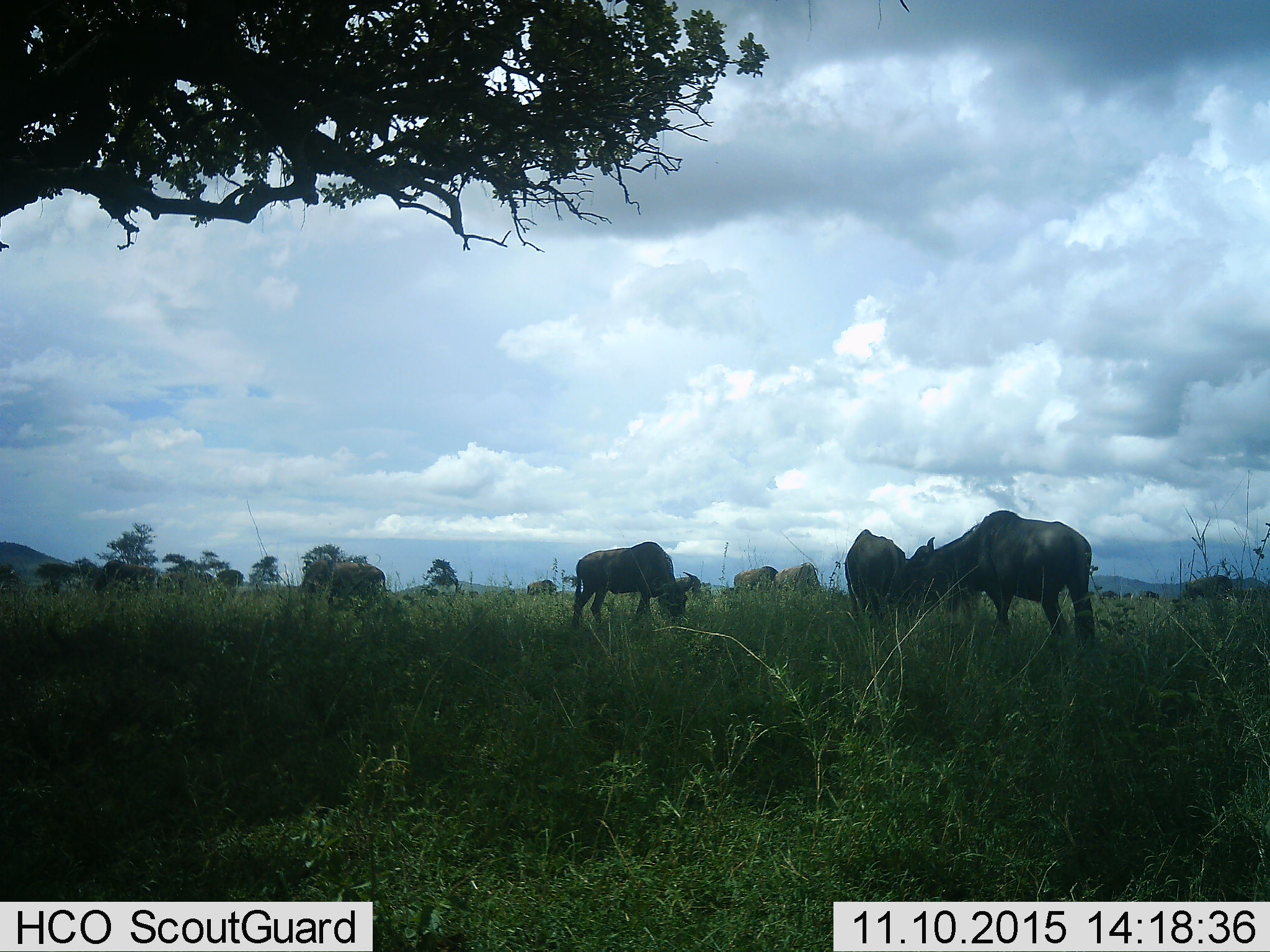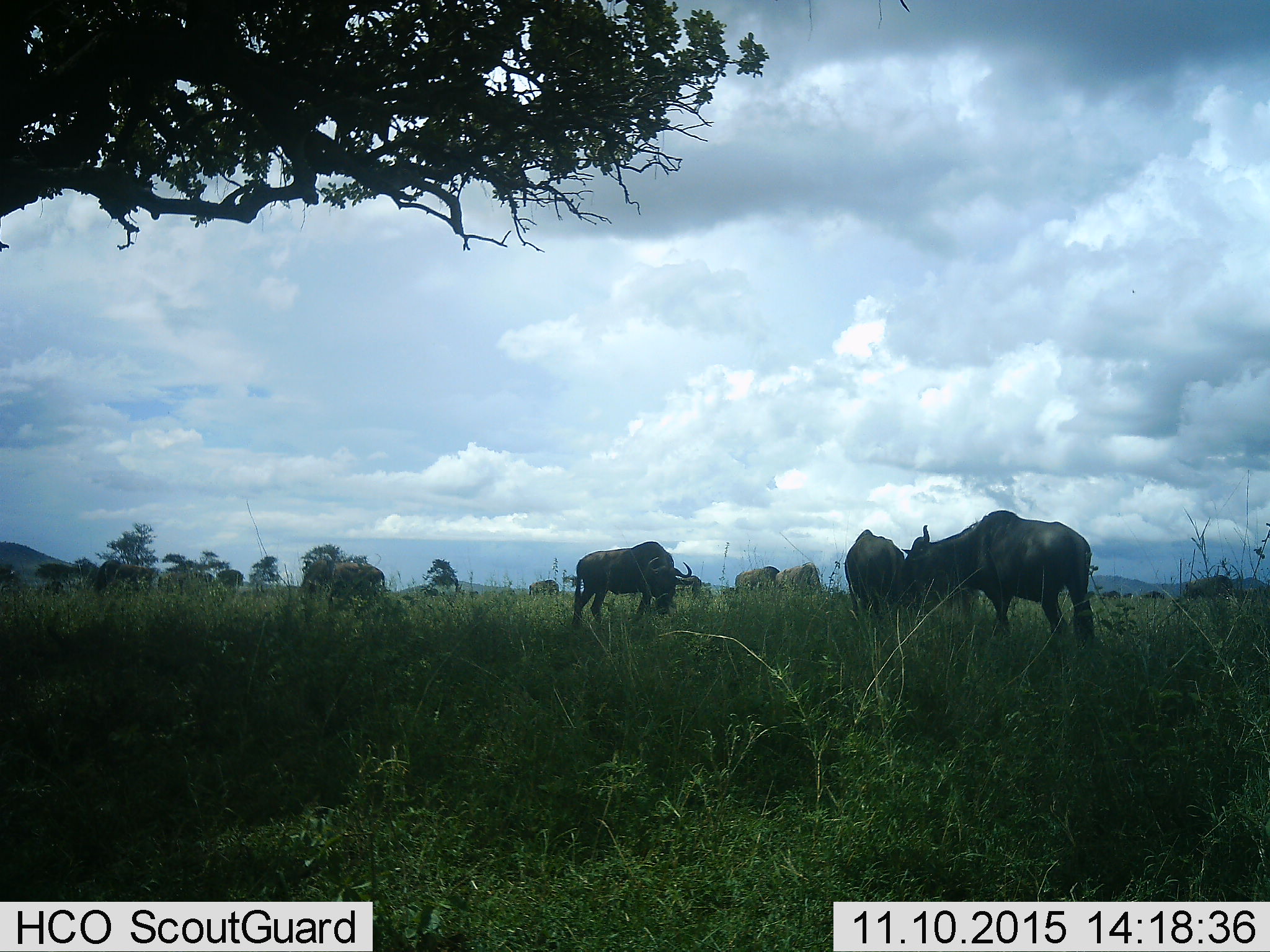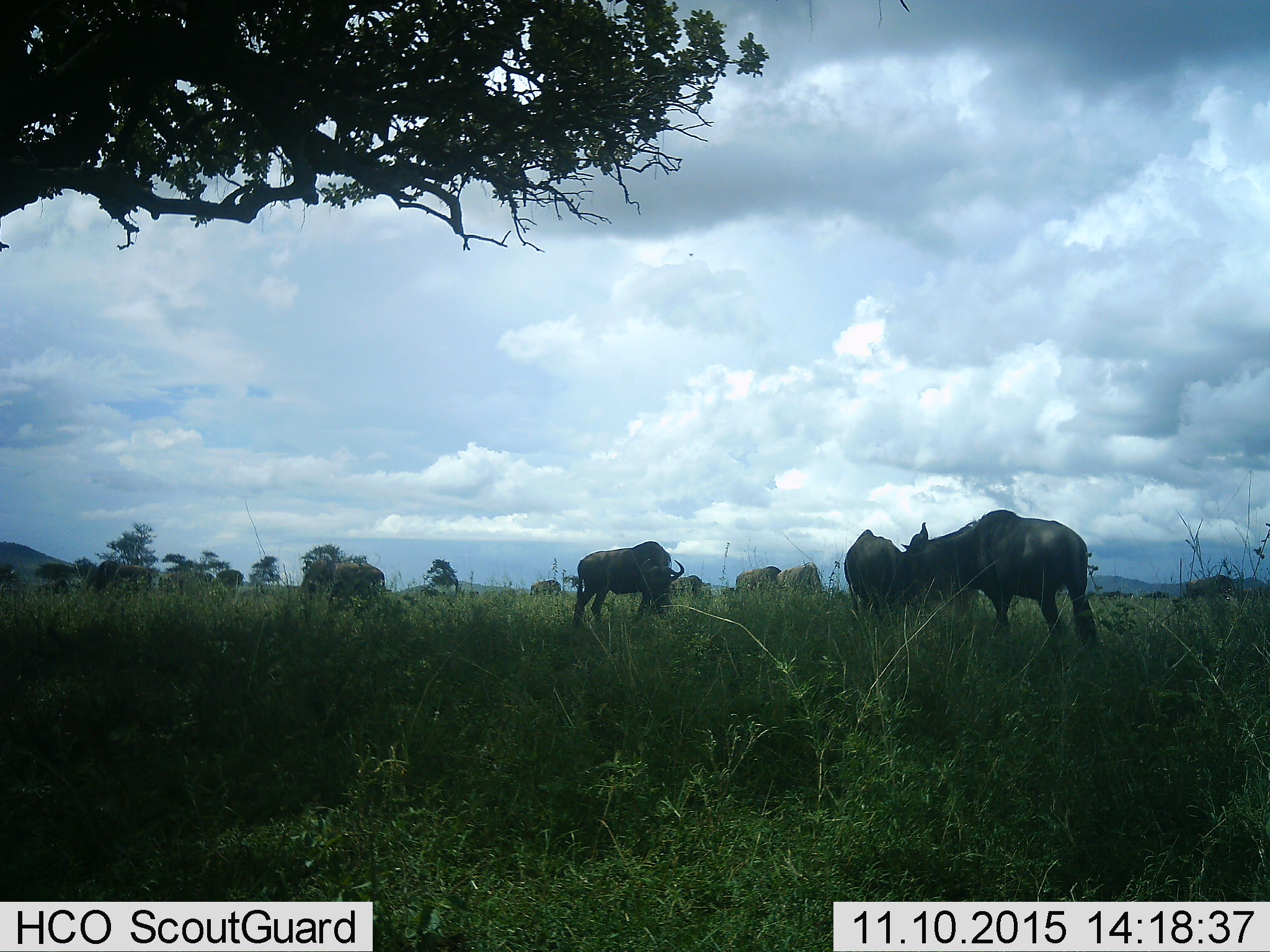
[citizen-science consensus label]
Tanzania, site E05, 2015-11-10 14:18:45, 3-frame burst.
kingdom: Animalia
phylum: Chordata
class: Mammalia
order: Artiodactyla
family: Bovidae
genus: Connochaetes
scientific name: Connochaetes taurinus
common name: blue wildebeest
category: wildebeest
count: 11-50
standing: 50%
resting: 6%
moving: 19%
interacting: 0%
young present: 0%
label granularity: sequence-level